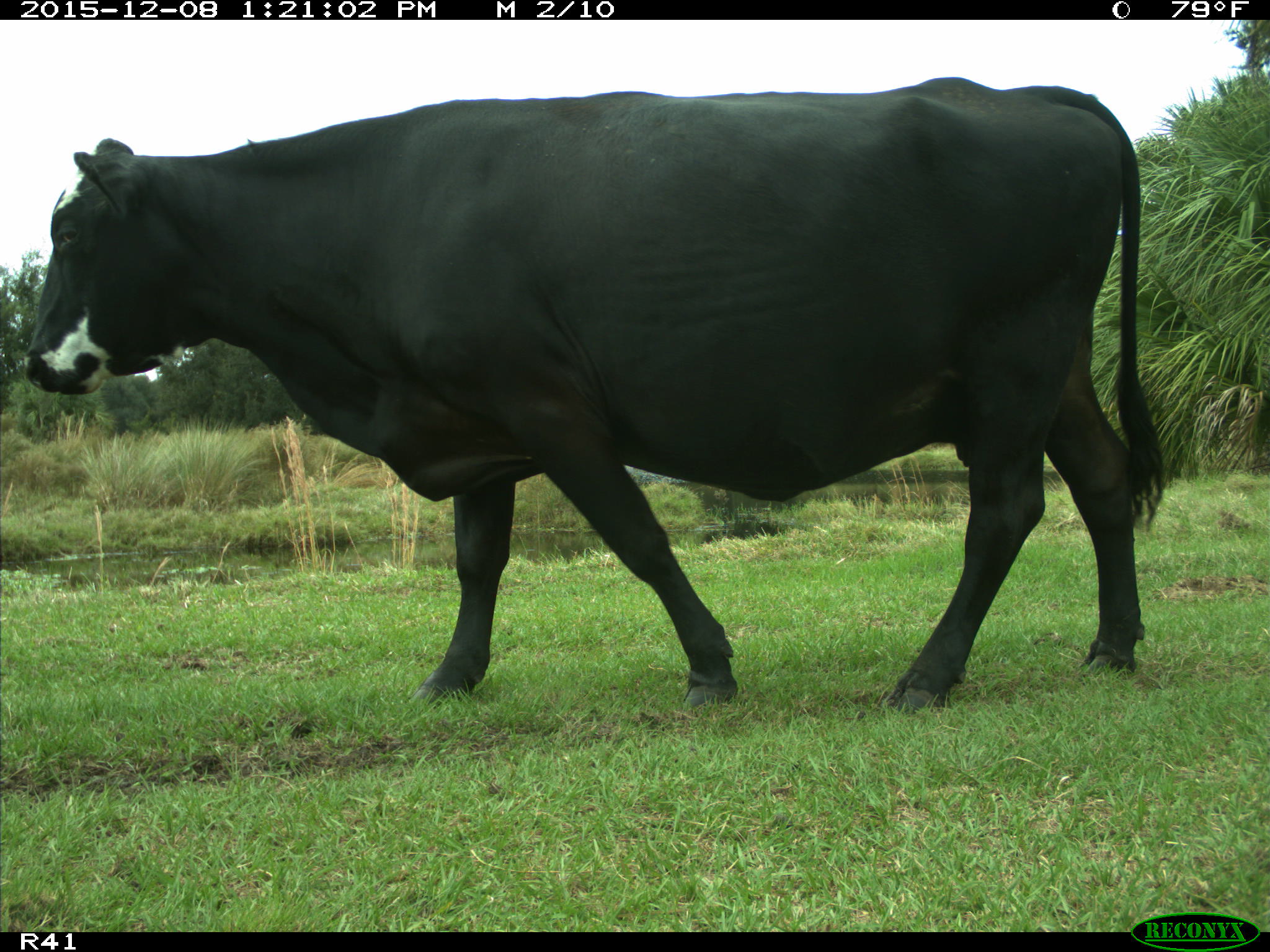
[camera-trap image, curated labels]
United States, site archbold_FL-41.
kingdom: Animalia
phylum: Chordata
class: Mammalia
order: Artiodactyla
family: Bovidae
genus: Bos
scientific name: Bos taurus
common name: domestic cow